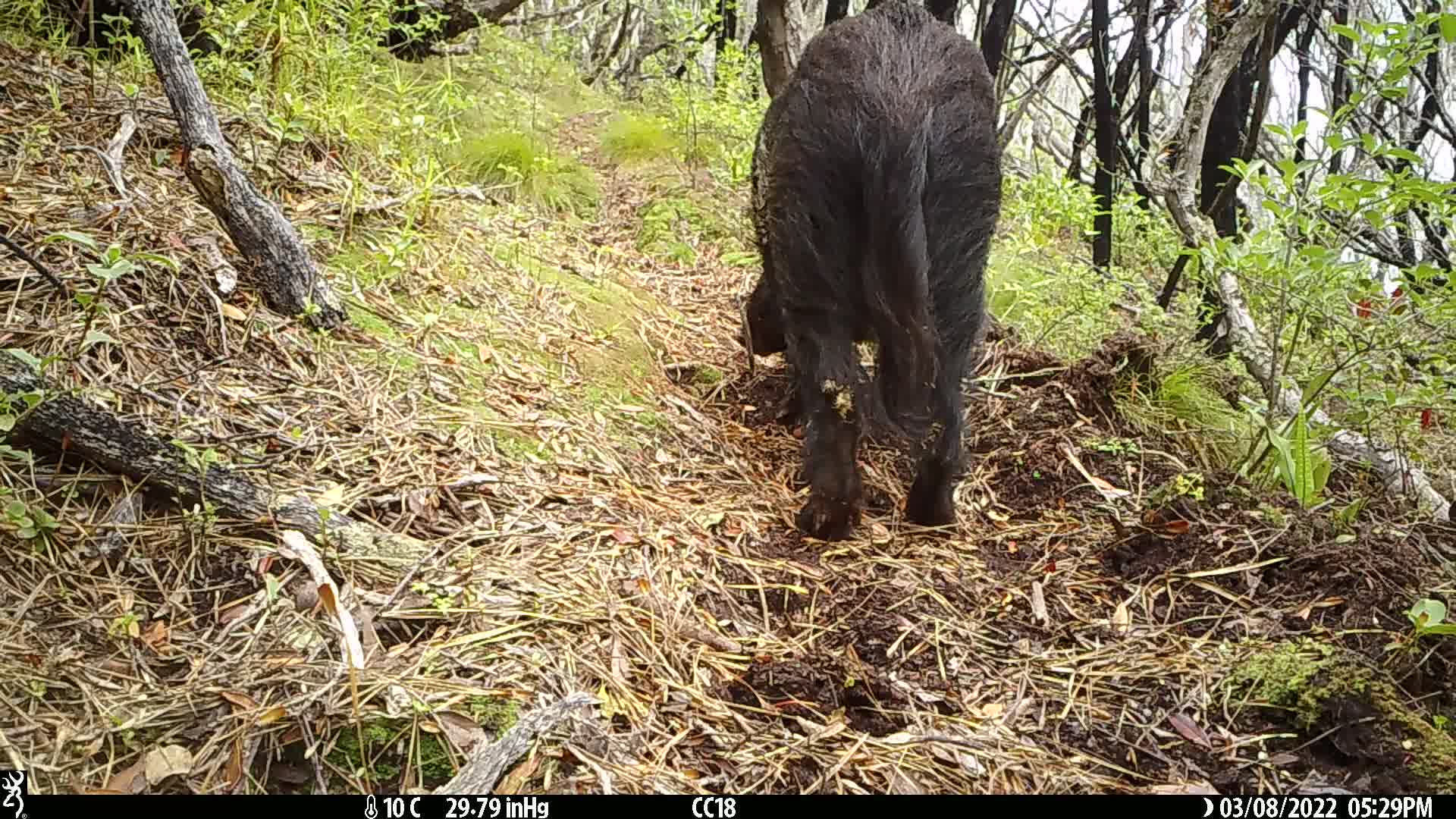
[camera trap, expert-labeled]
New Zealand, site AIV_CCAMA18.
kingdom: Animalia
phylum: Chordata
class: Mammalia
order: Artiodactyla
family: Suidae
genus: Sus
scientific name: Sus scrofa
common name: pig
Pig (Sus scrofa).